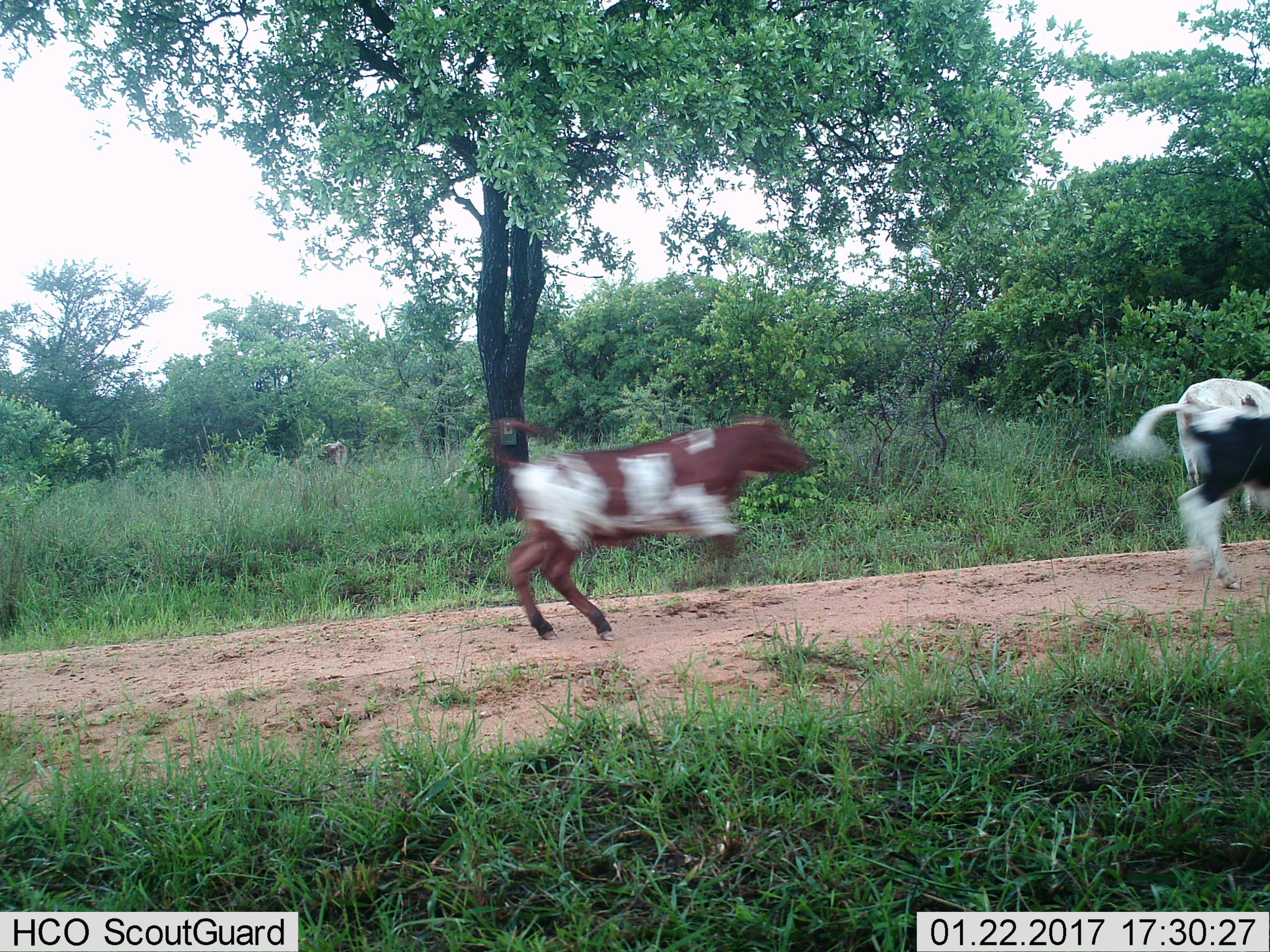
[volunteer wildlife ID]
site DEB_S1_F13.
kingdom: Animalia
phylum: Chordata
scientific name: Vertebrata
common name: domestic animal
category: domesticanimal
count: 2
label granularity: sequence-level